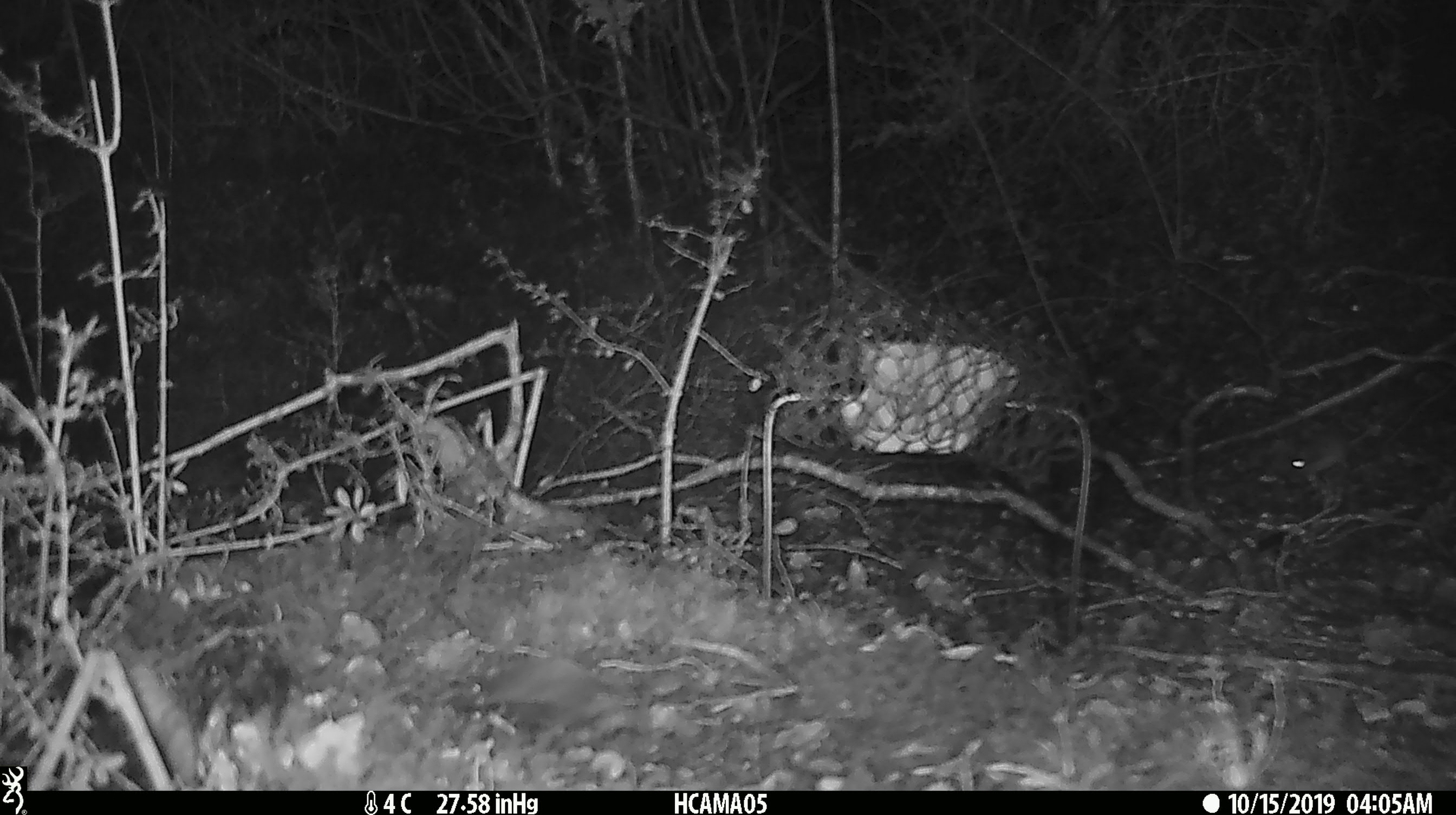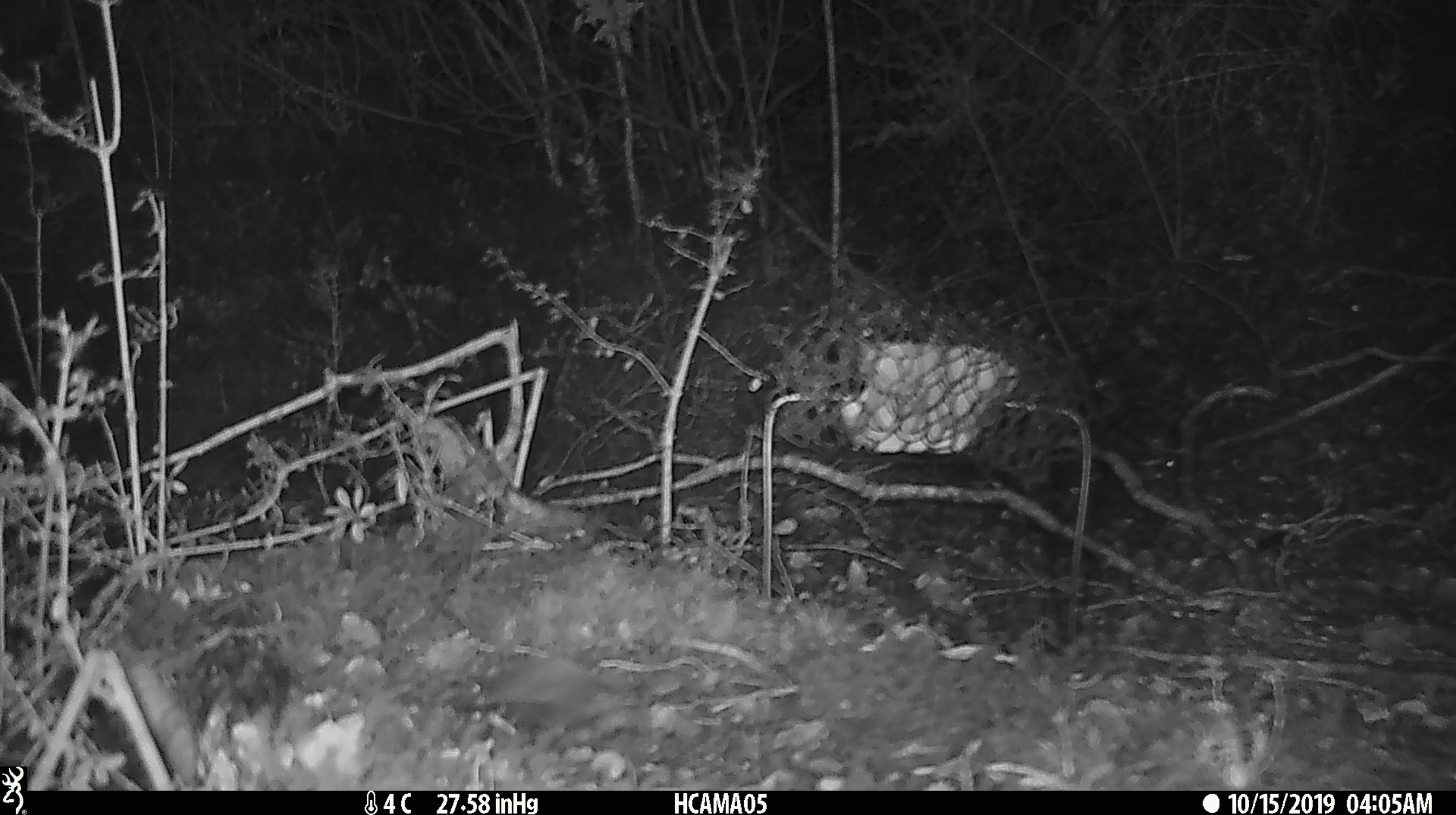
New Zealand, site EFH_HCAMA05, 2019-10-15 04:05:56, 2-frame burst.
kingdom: Animalia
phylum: Chordata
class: Mammalia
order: Rodentia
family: Muridae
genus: Mus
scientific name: Mus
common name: mouse